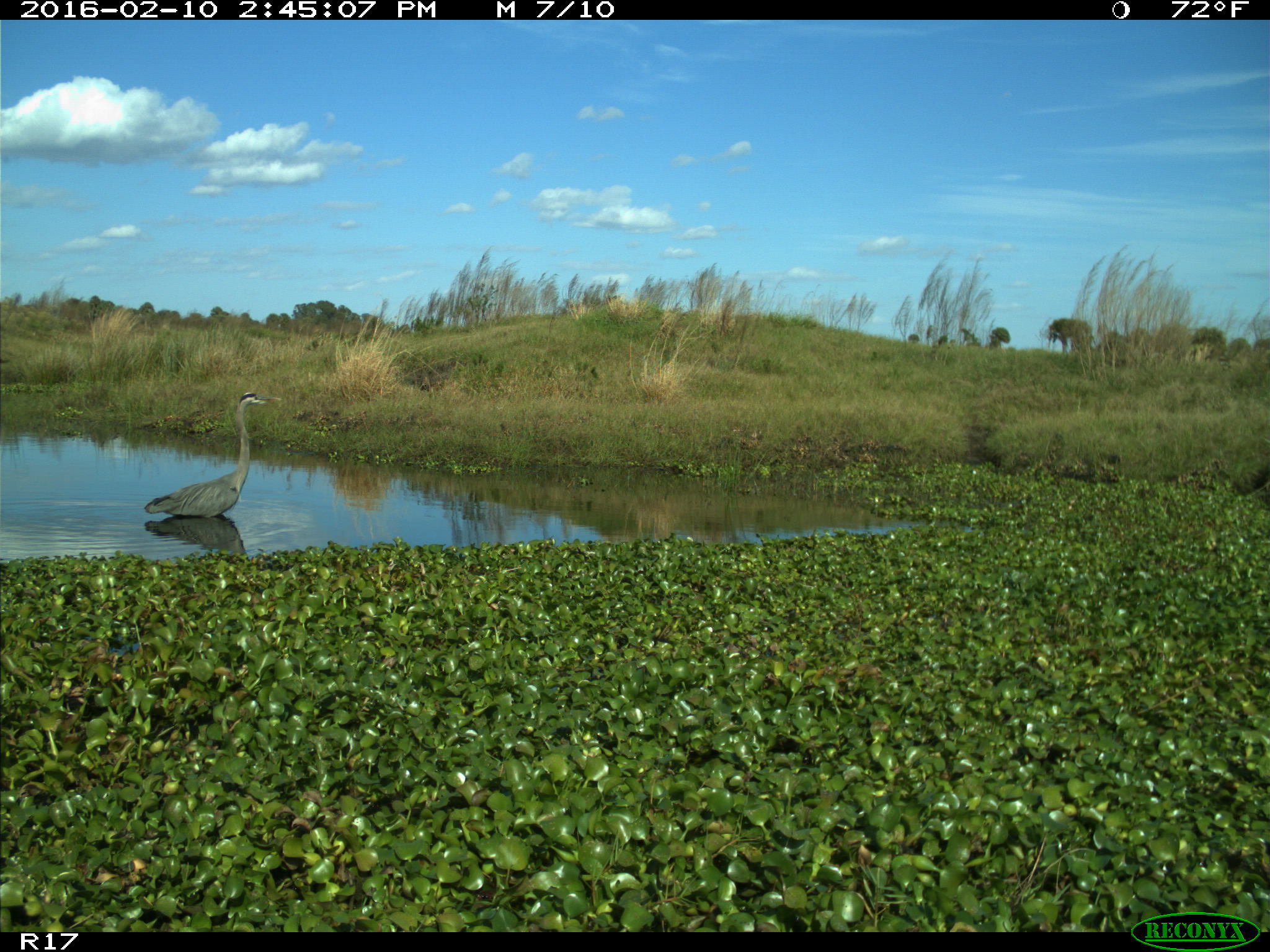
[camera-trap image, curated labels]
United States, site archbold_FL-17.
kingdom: Animalia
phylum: Chordata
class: Aves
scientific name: Aves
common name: birds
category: unidentified bird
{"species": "unidentified bird (birds) (Aves)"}